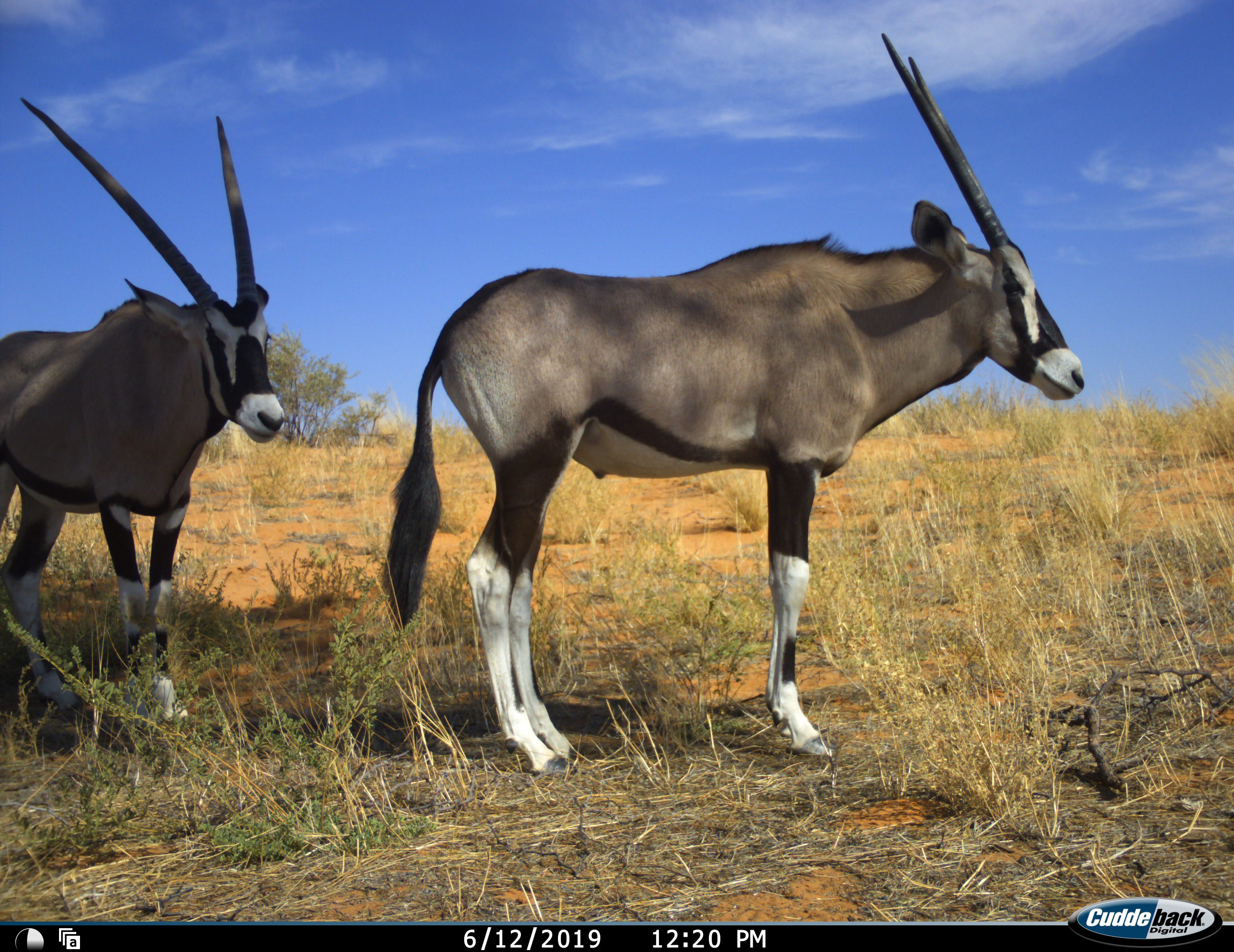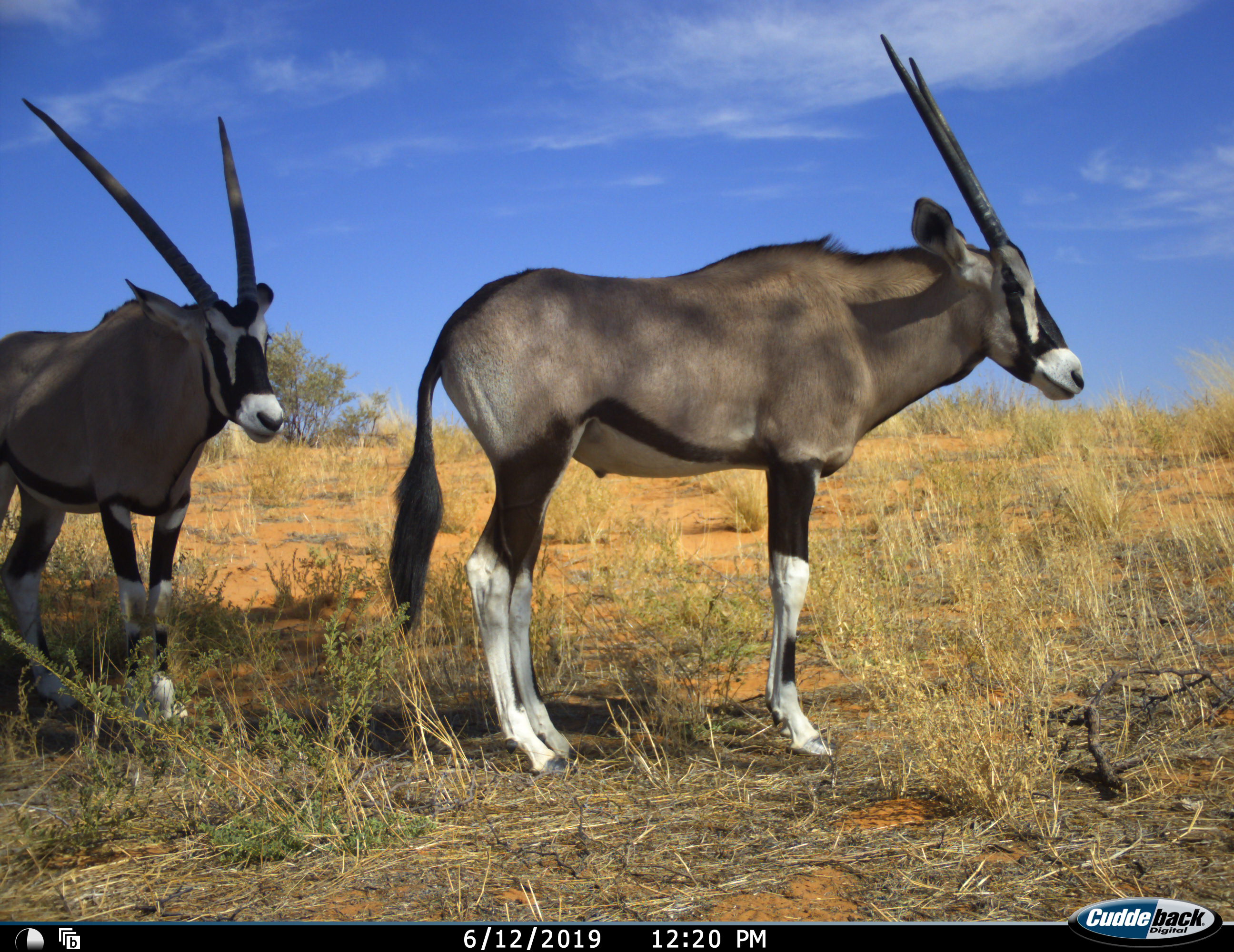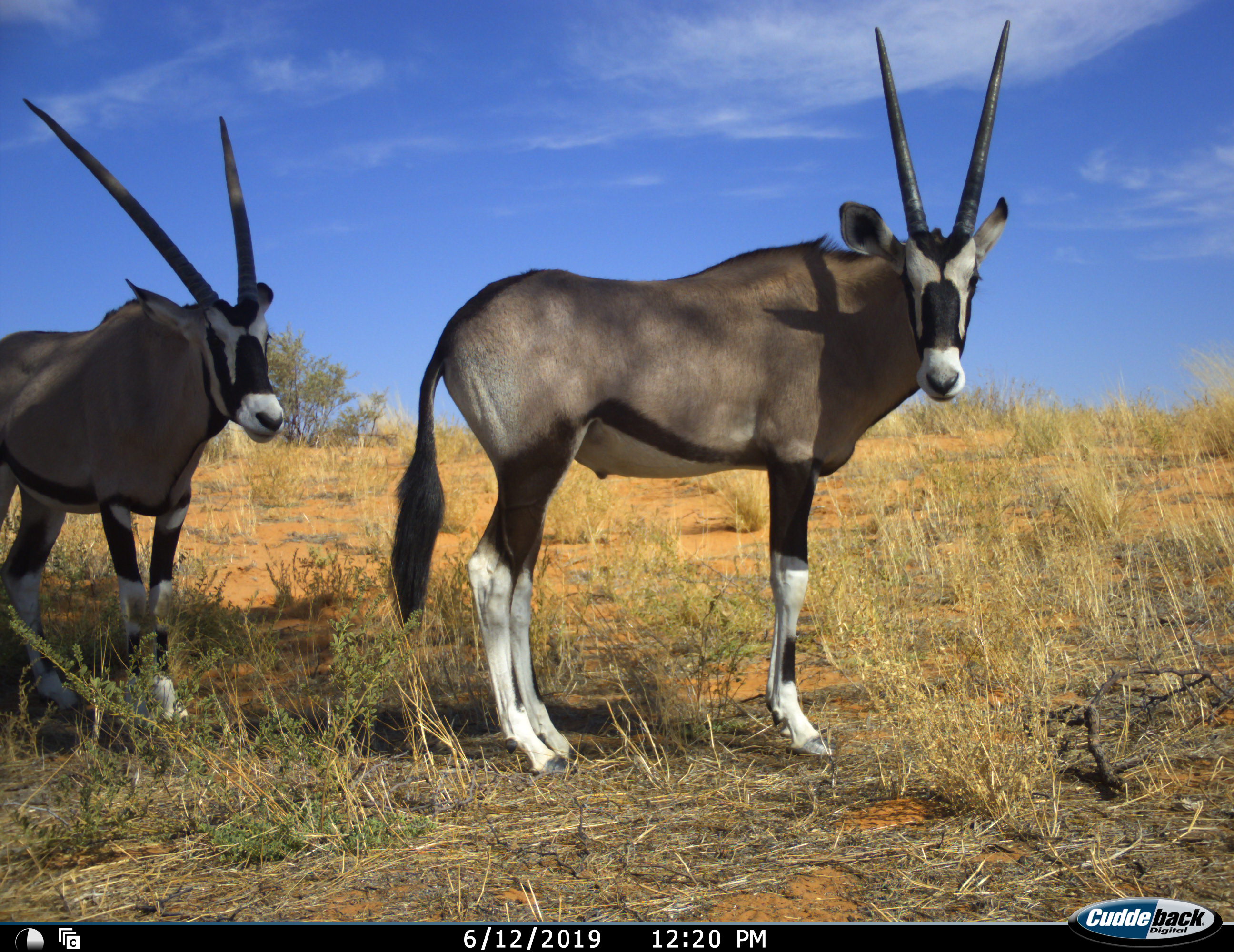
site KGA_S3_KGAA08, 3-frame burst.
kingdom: Animalia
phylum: Chordata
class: Mammalia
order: Artiodactyla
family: Bovidae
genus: Oryx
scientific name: Oryx gazella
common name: gemsbok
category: oryx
Oryx (gemsbok) (Oryx gazella), count 2. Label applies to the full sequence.